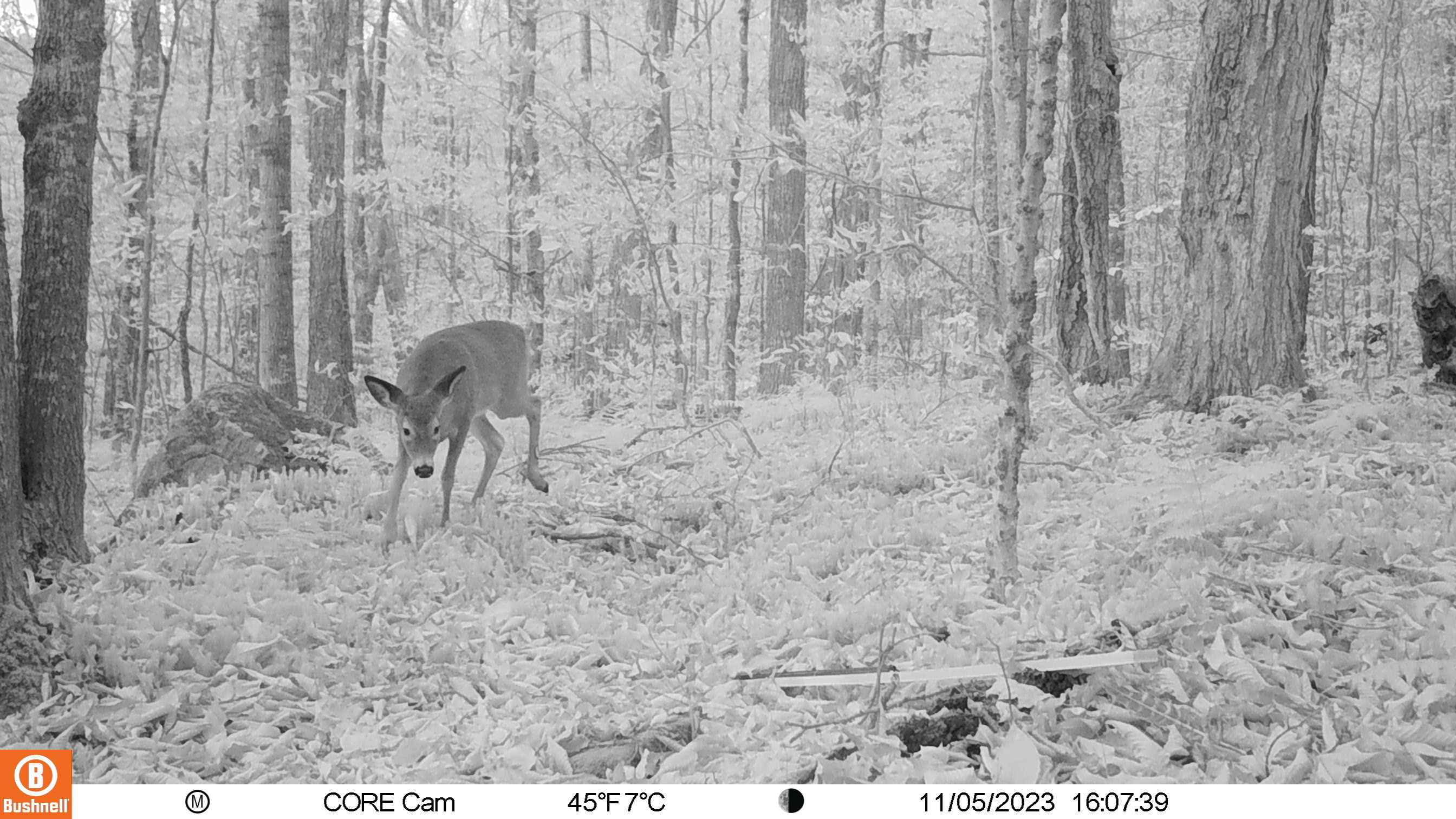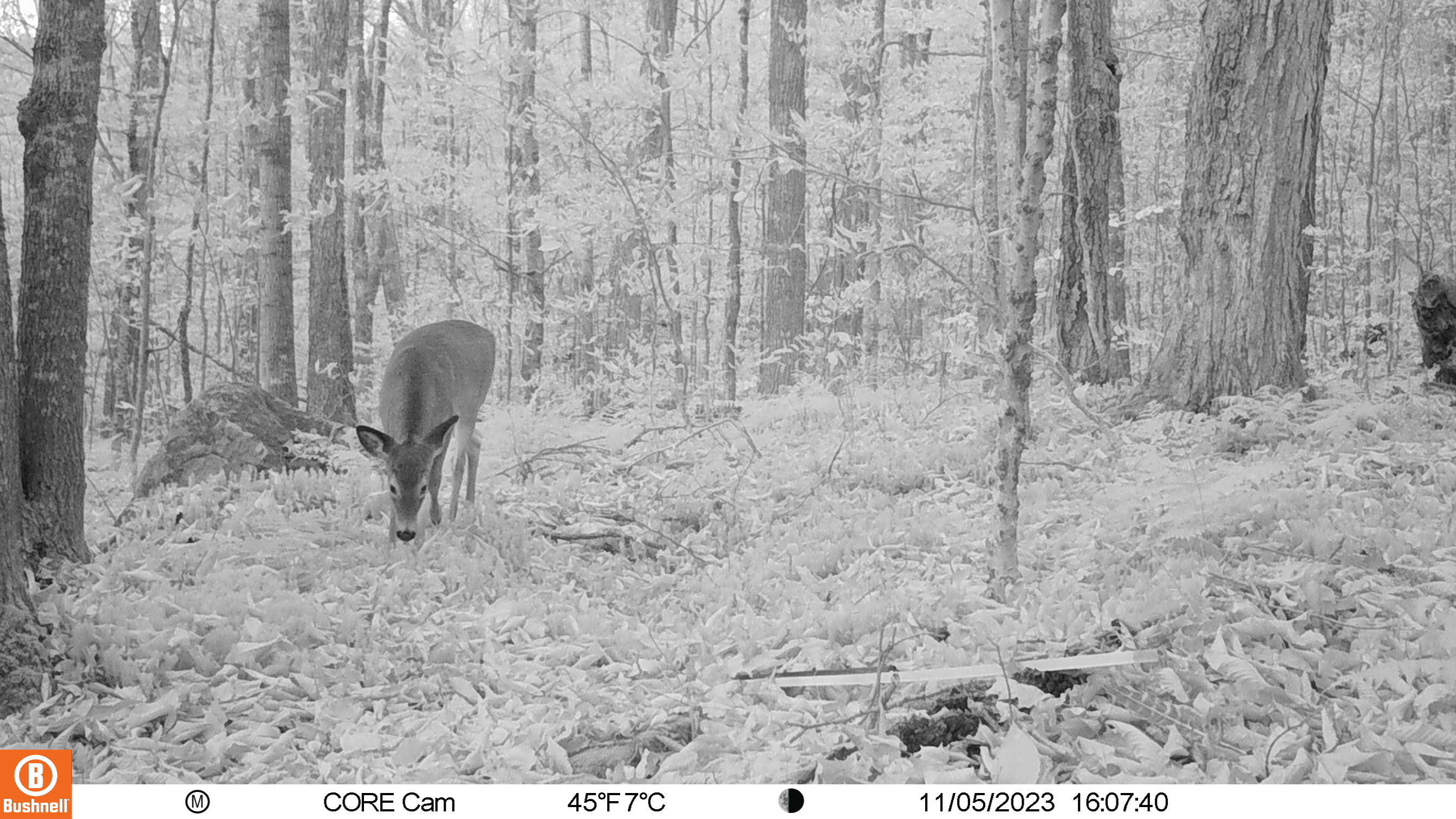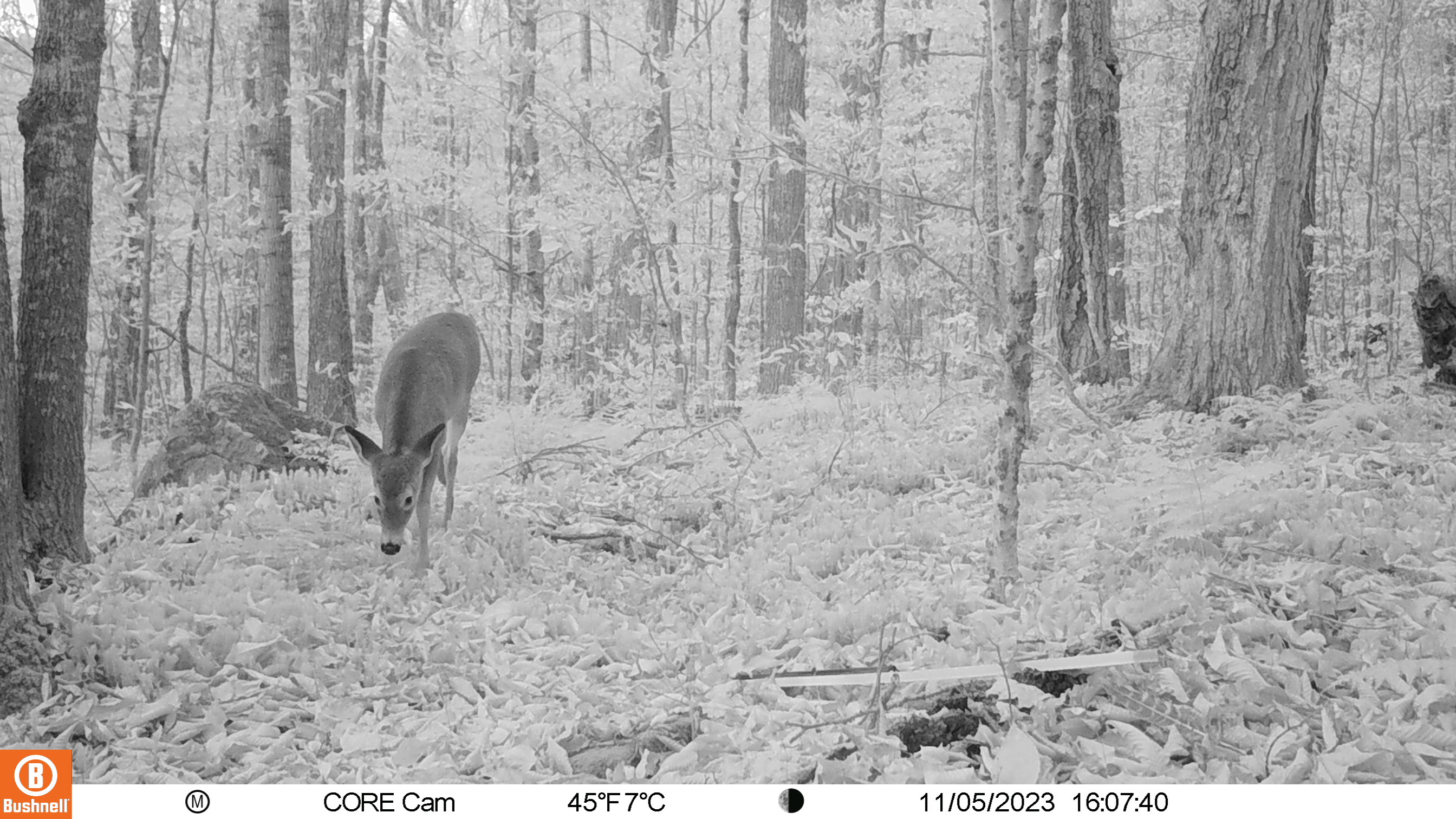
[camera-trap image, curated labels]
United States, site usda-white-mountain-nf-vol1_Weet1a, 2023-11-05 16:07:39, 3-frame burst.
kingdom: Animalia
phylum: Chordata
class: Mammalia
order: Artiodactyla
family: Cervidae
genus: Odocoileus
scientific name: Odocoileus virginianus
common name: white-tailed deer